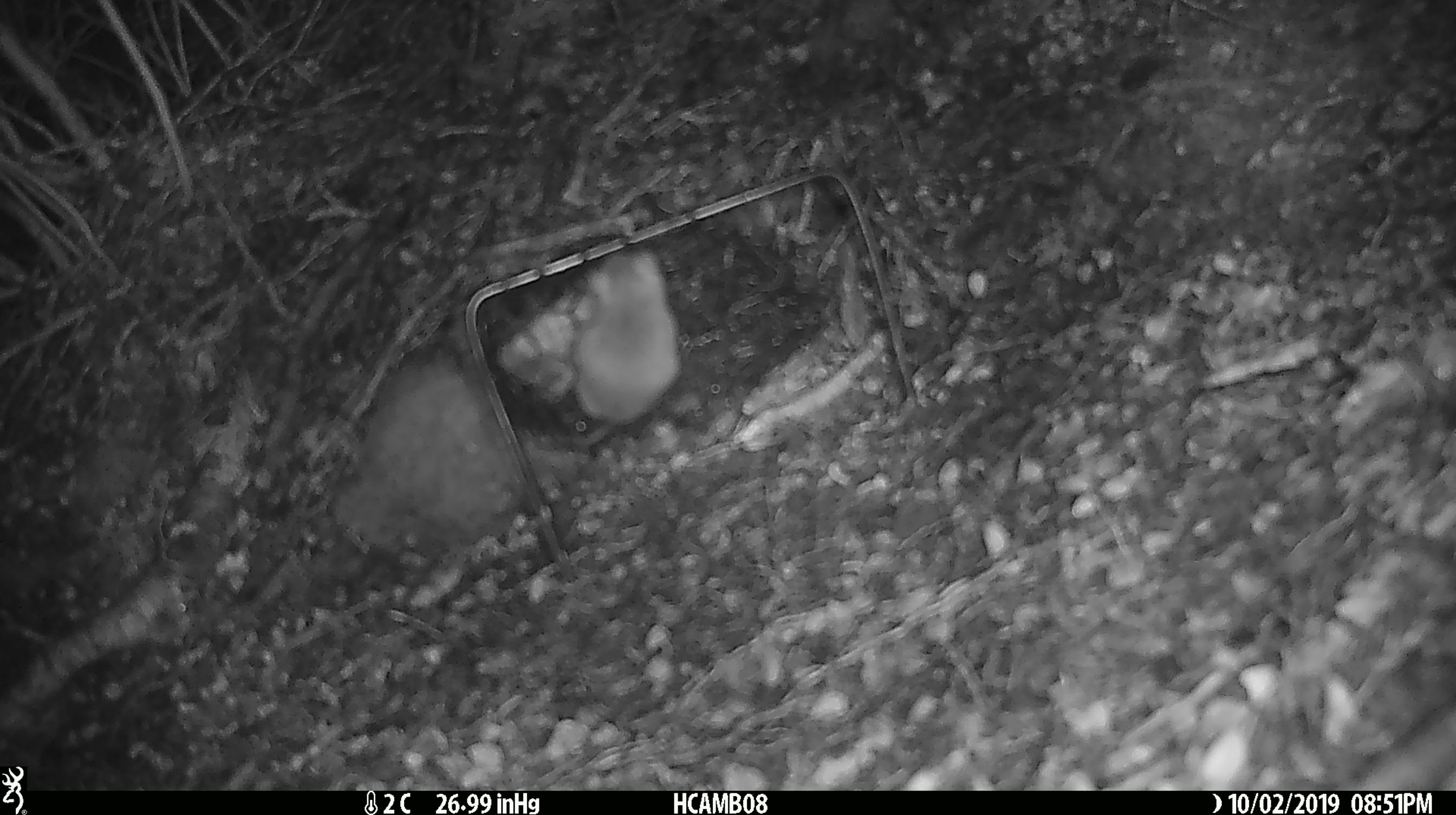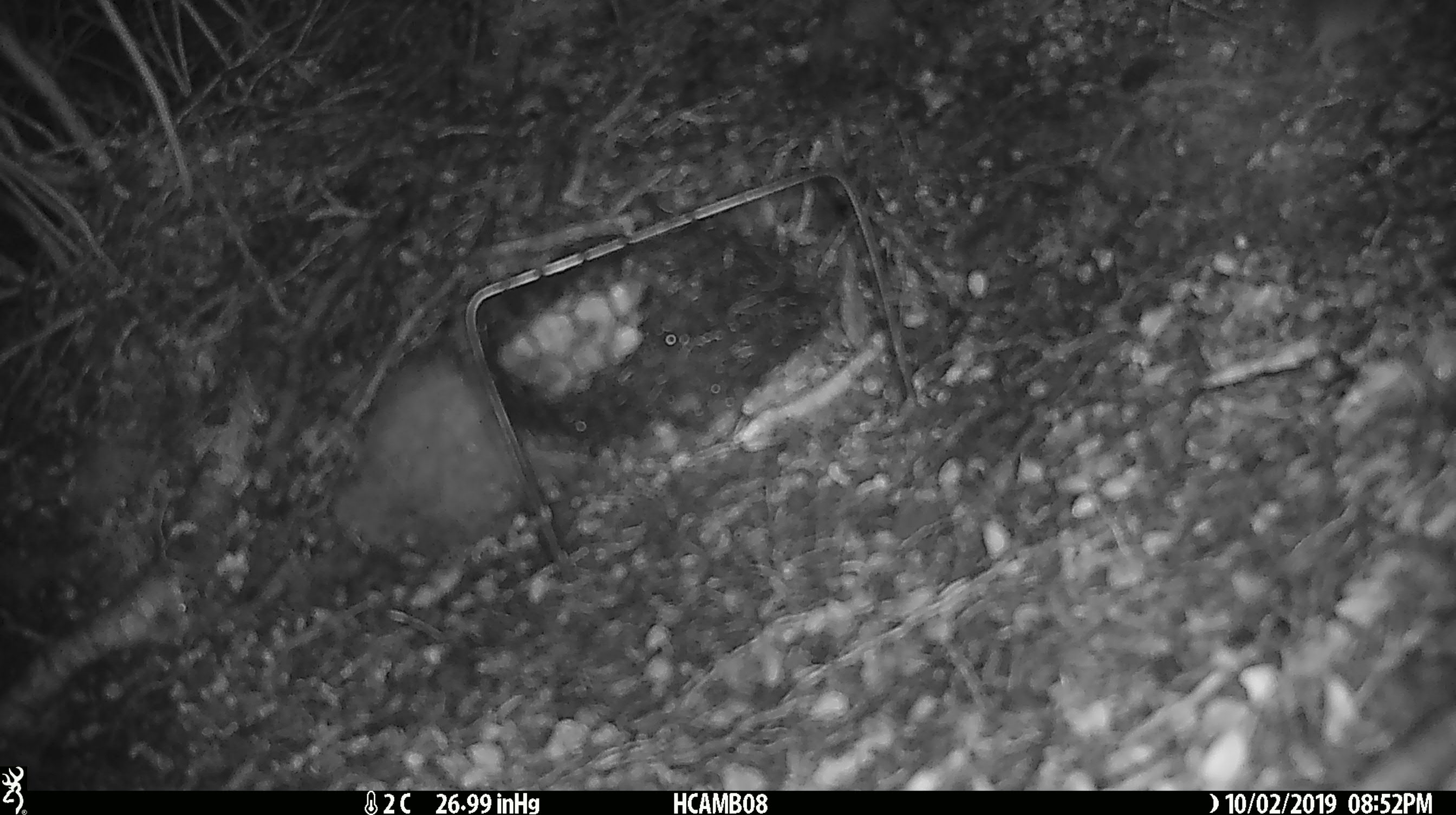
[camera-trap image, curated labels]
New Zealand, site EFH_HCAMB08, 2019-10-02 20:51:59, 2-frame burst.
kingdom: Animalia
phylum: Chordata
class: Mammalia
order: Rodentia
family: Muridae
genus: Mus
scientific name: Mus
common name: mouse